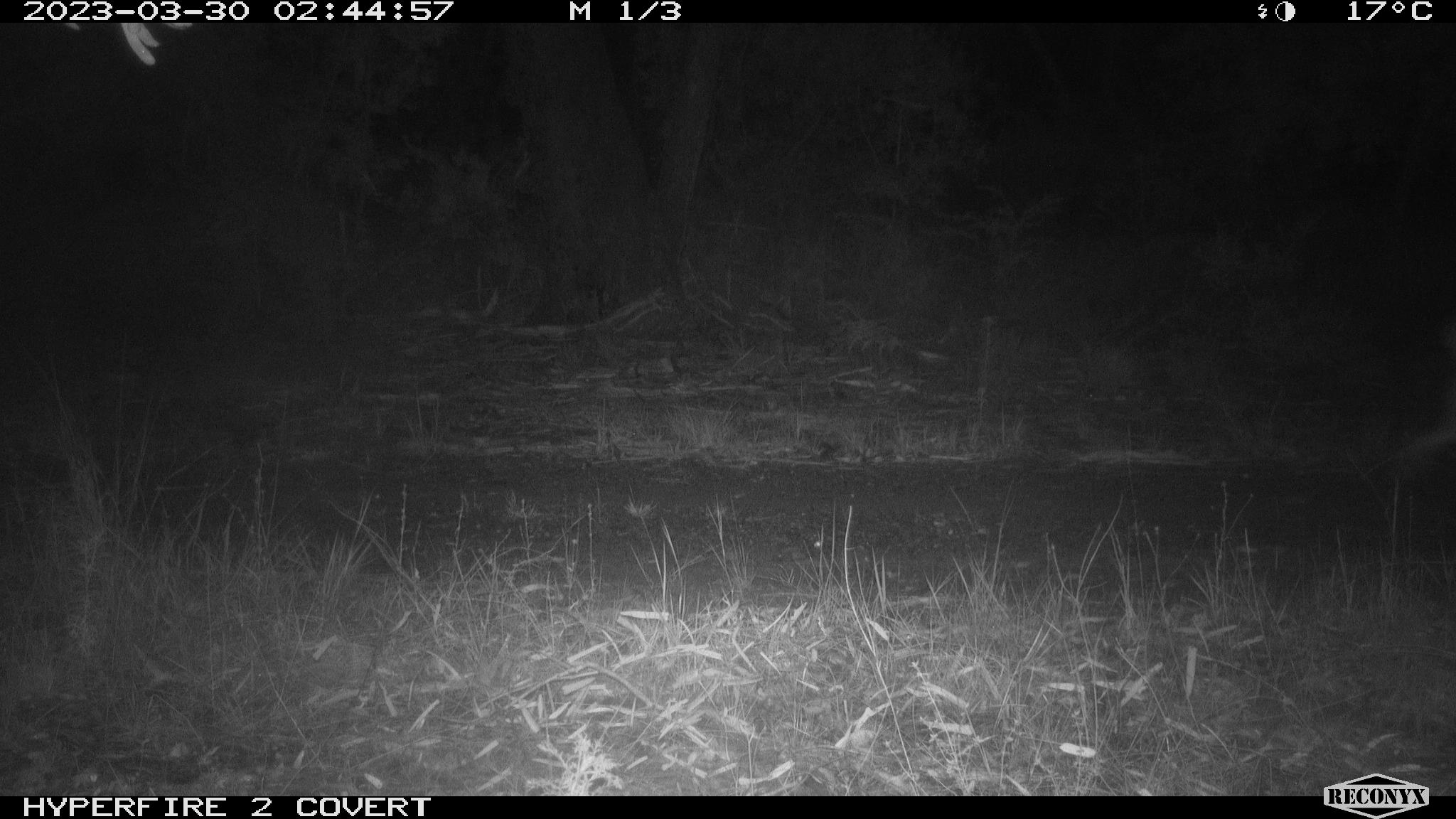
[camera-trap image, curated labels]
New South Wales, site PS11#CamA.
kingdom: Animalia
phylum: Chordata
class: Mammalia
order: Carnivora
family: Canidae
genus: Canis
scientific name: Canis familiaris dingo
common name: dingo